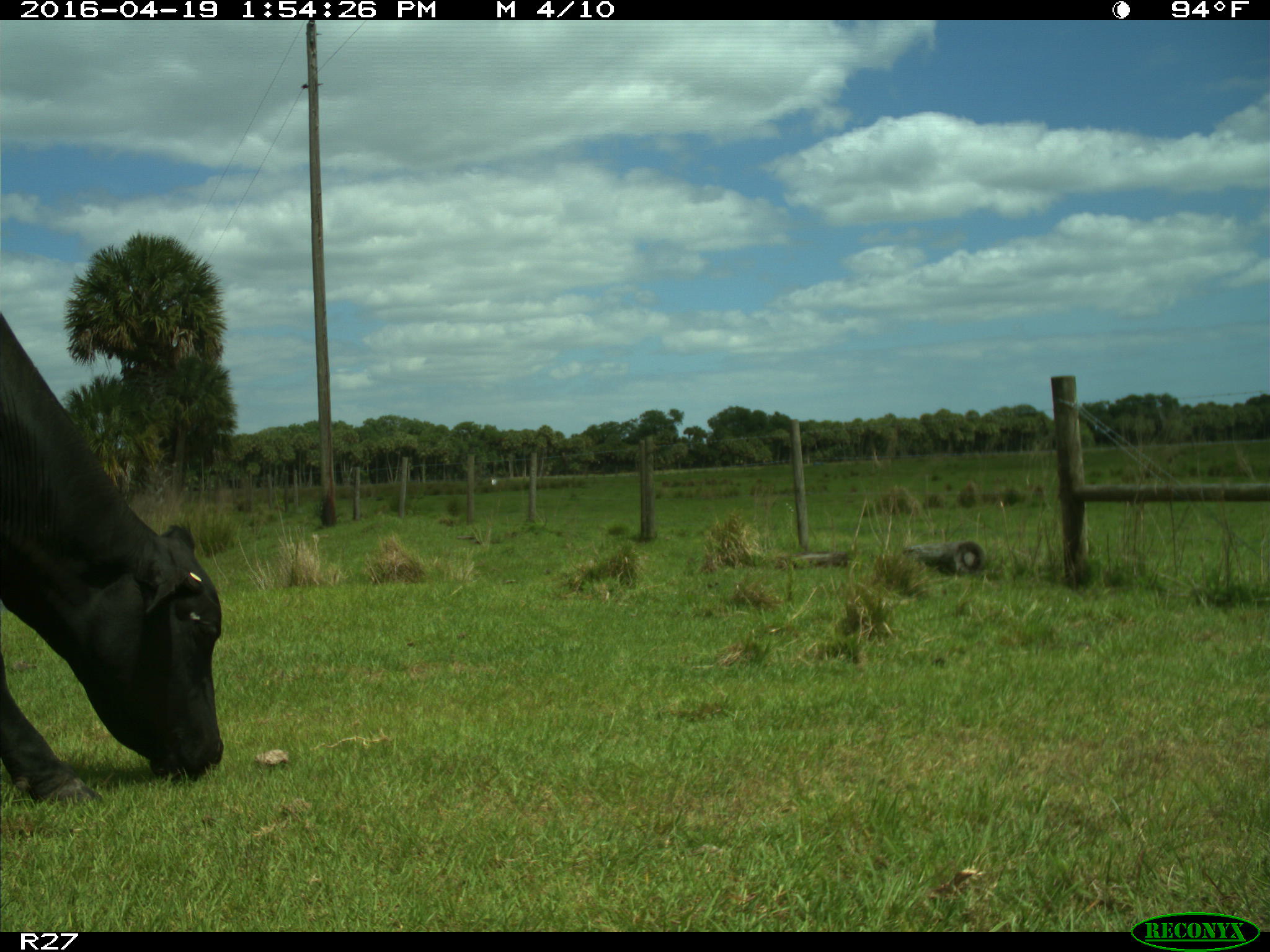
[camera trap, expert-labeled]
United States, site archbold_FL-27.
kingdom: Animalia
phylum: Chordata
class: Mammalia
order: Artiodactyla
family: Bovidae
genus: Bos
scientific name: Bos taurus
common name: domestic cow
Bos taurus (domestic cow).